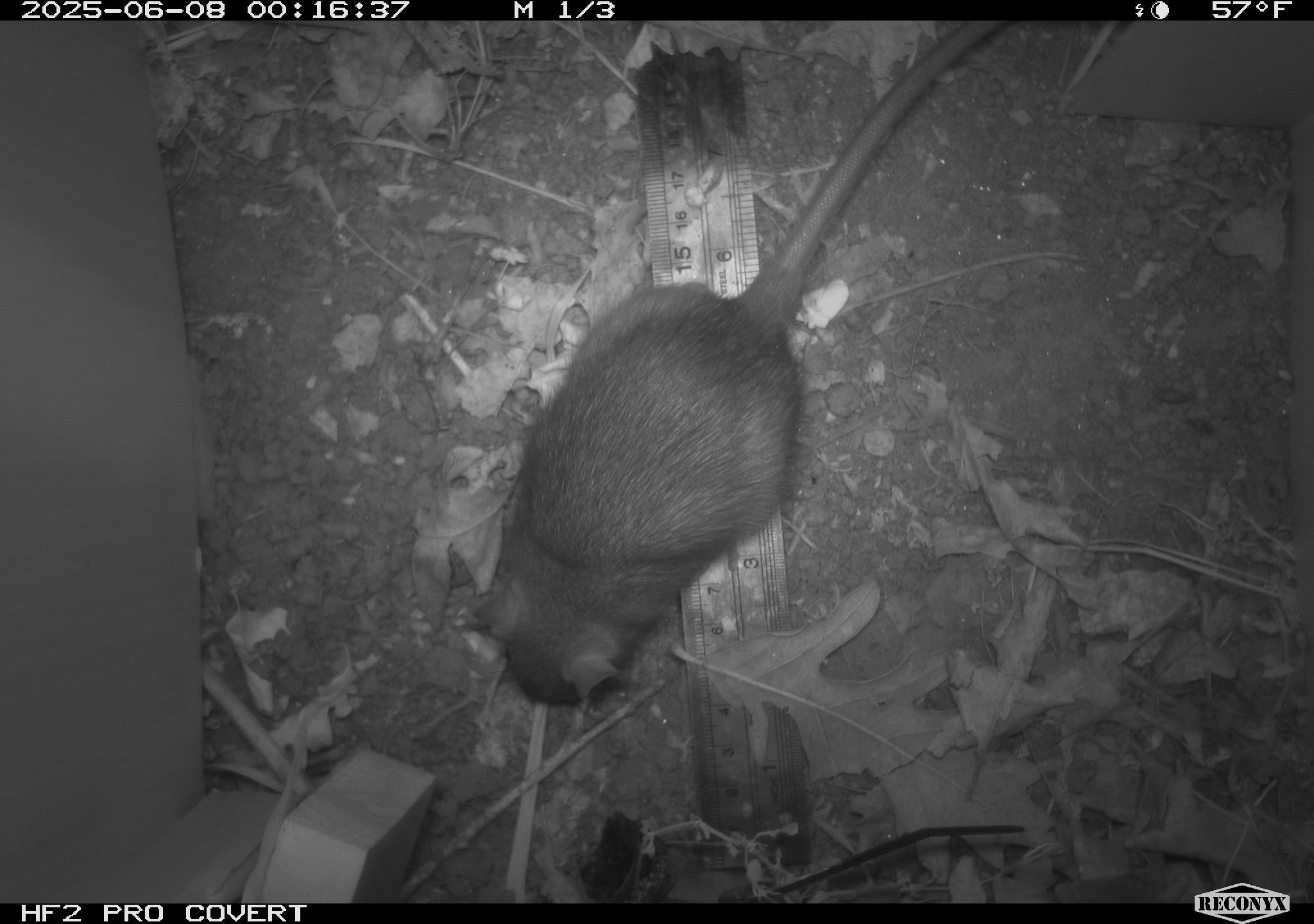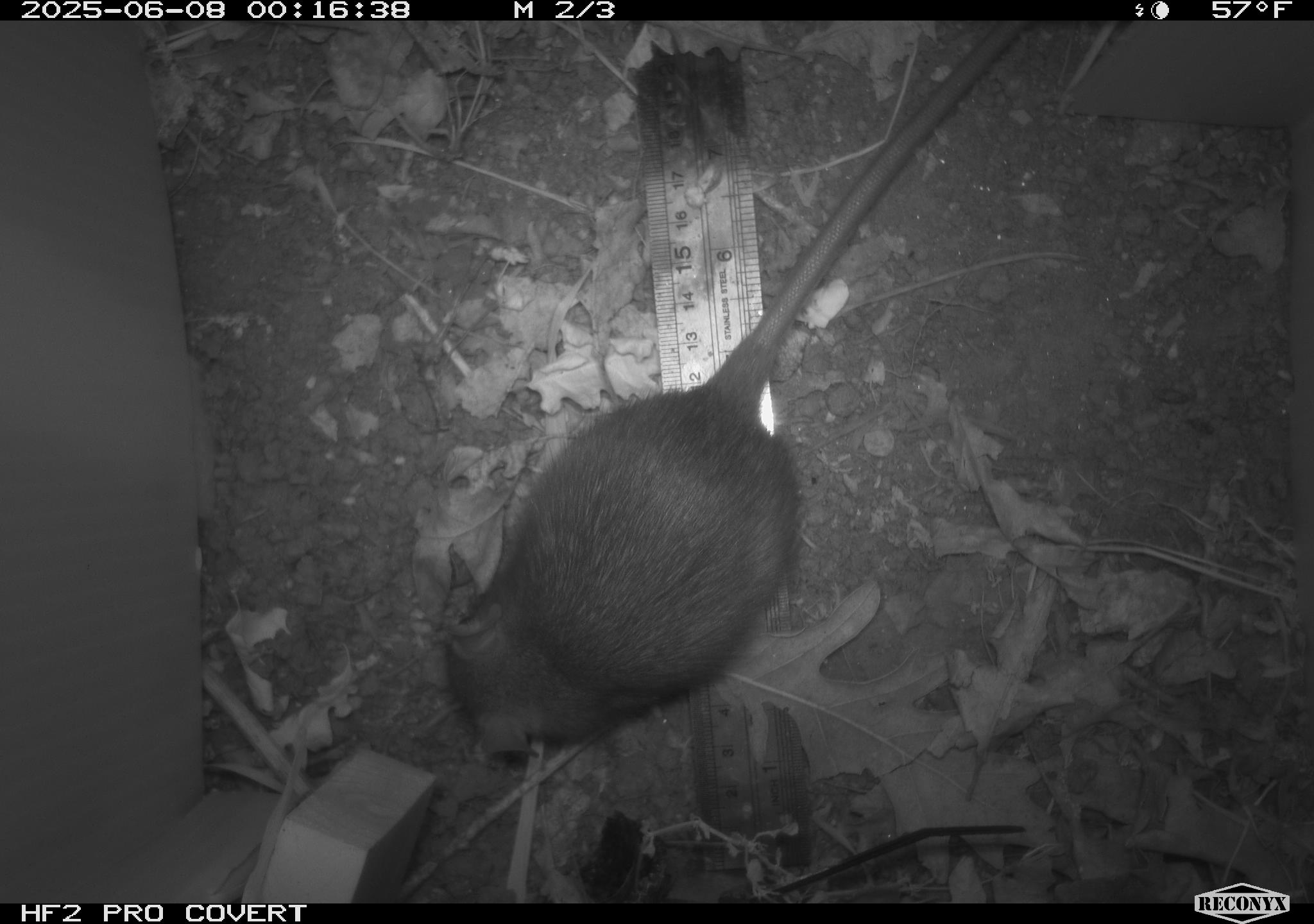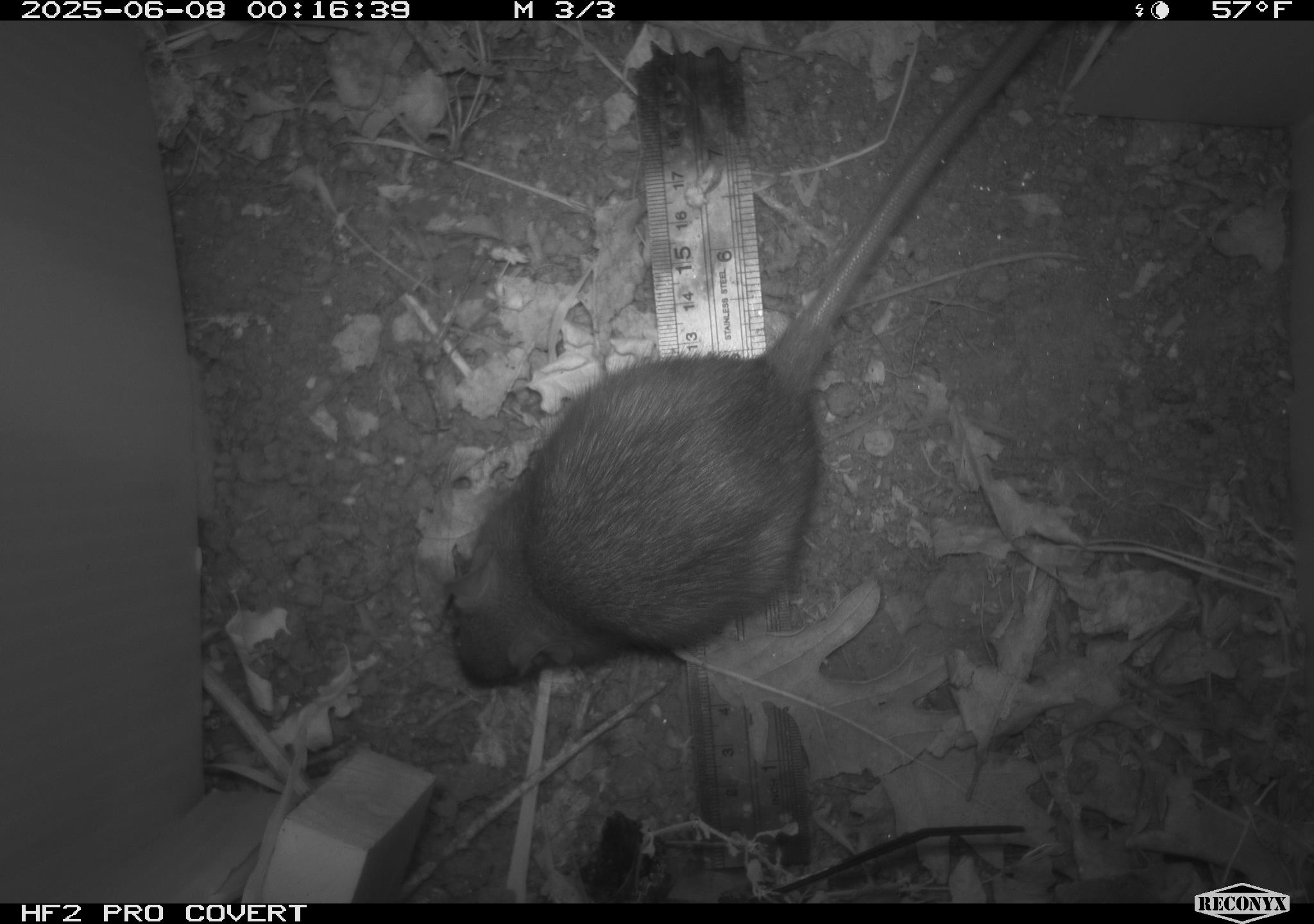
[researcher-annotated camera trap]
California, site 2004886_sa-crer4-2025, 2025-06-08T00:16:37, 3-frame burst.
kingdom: Animalia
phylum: Chordata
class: Mammalia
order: Rodentia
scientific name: Rodentia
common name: rodent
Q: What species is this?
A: Rodent (Rodentia).